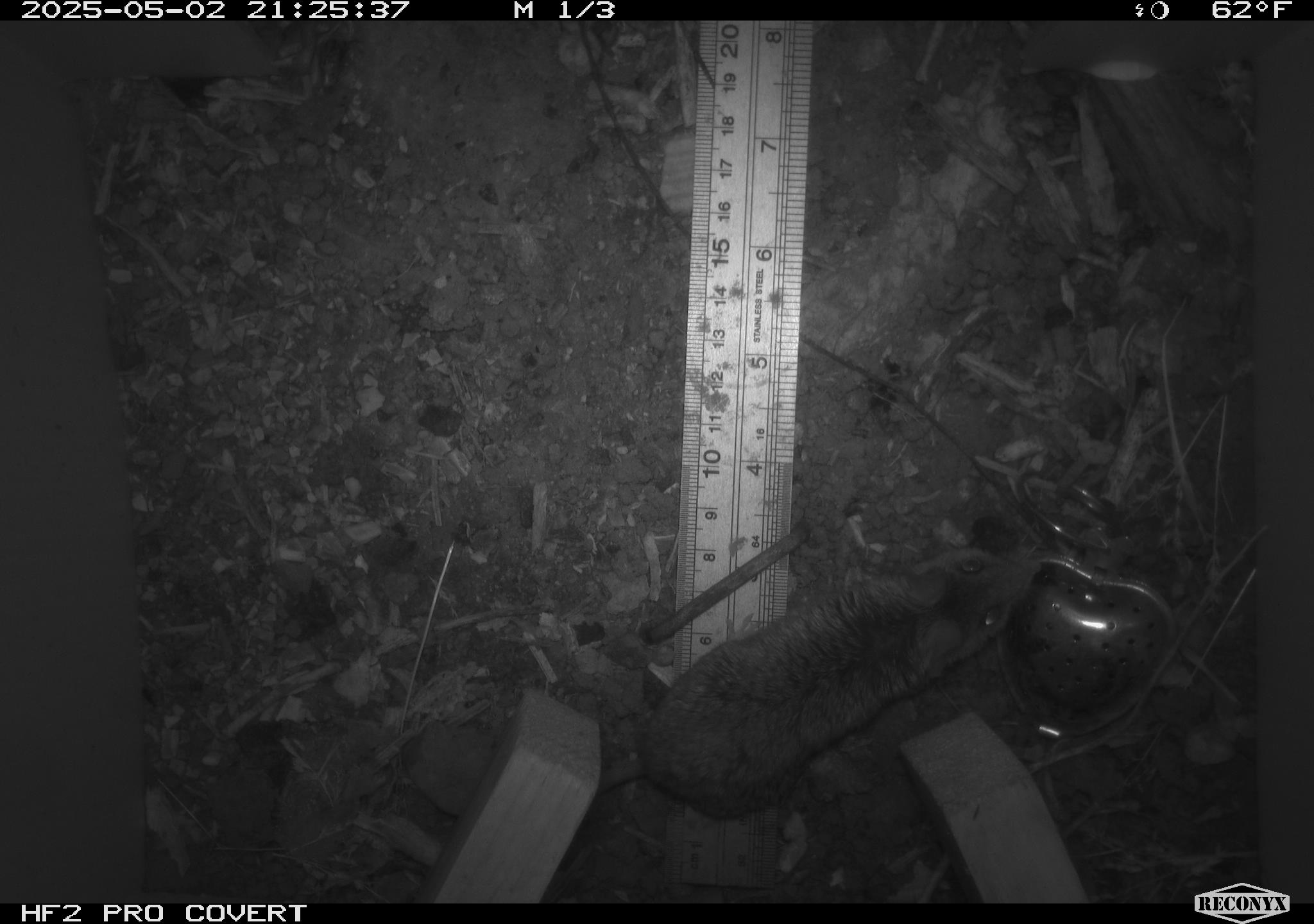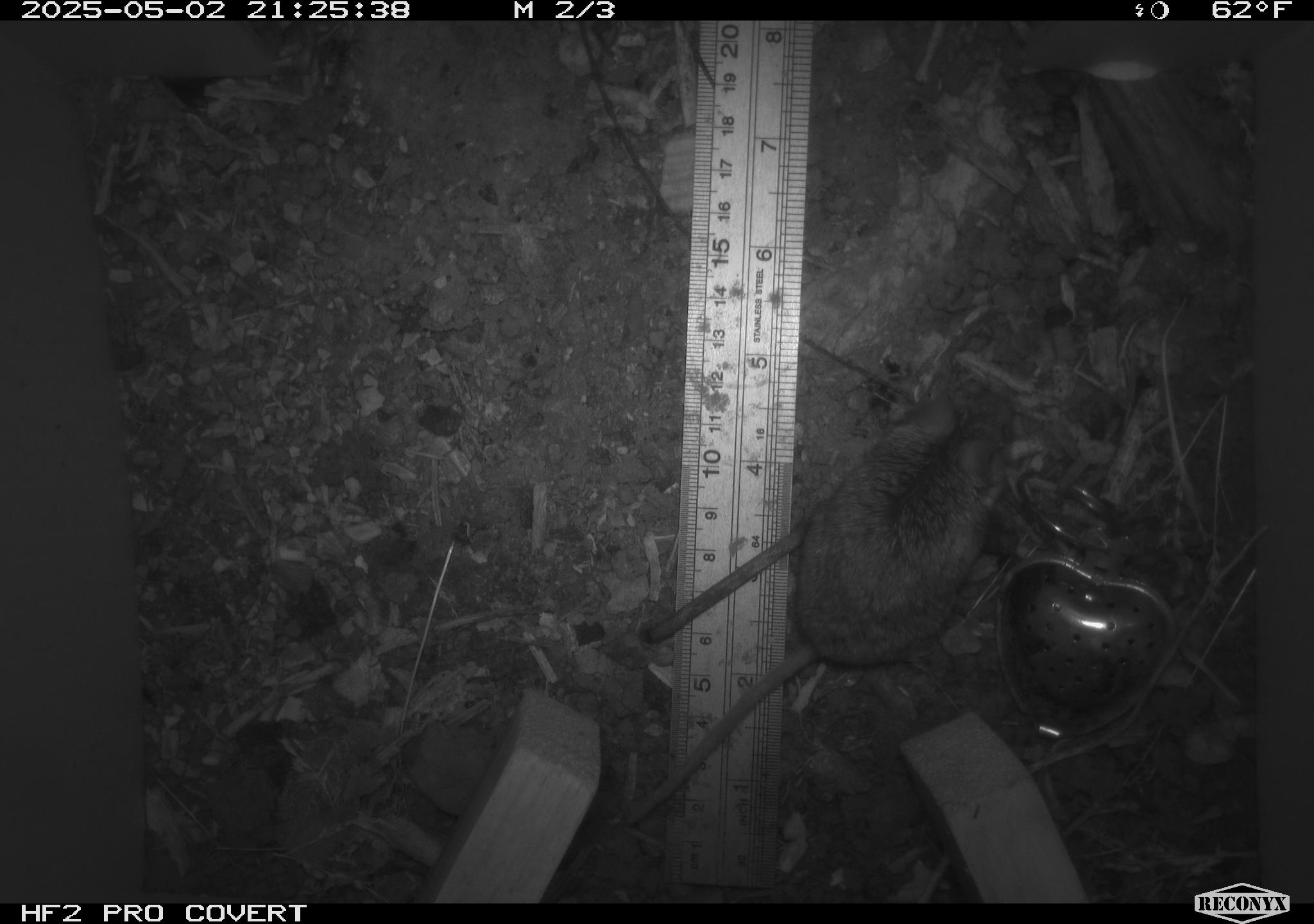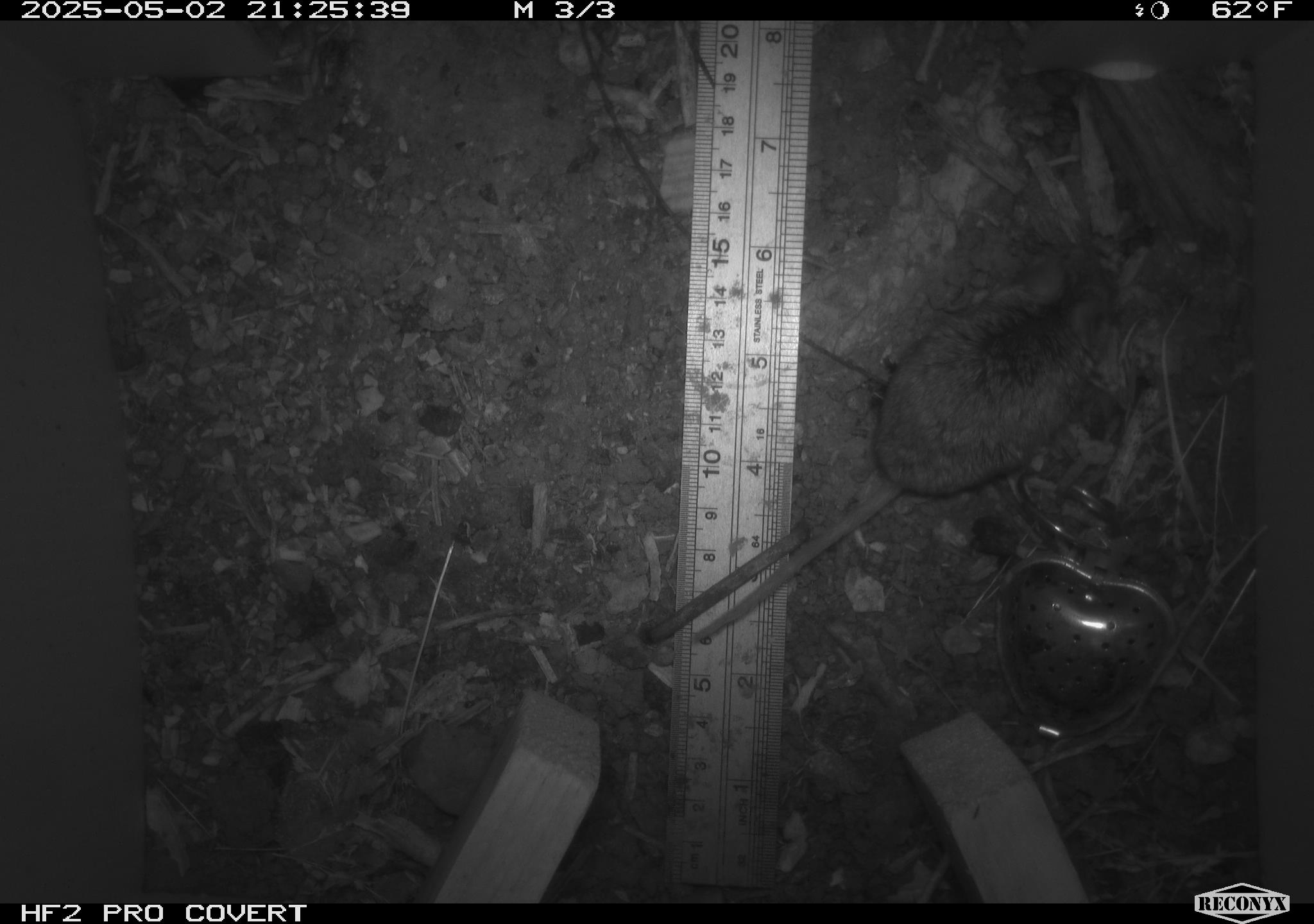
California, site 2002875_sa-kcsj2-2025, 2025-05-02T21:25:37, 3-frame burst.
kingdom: Animalia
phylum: Chordata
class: Mammalia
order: Rodentia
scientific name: Rodentia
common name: rodent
Rodent (Rodentia).